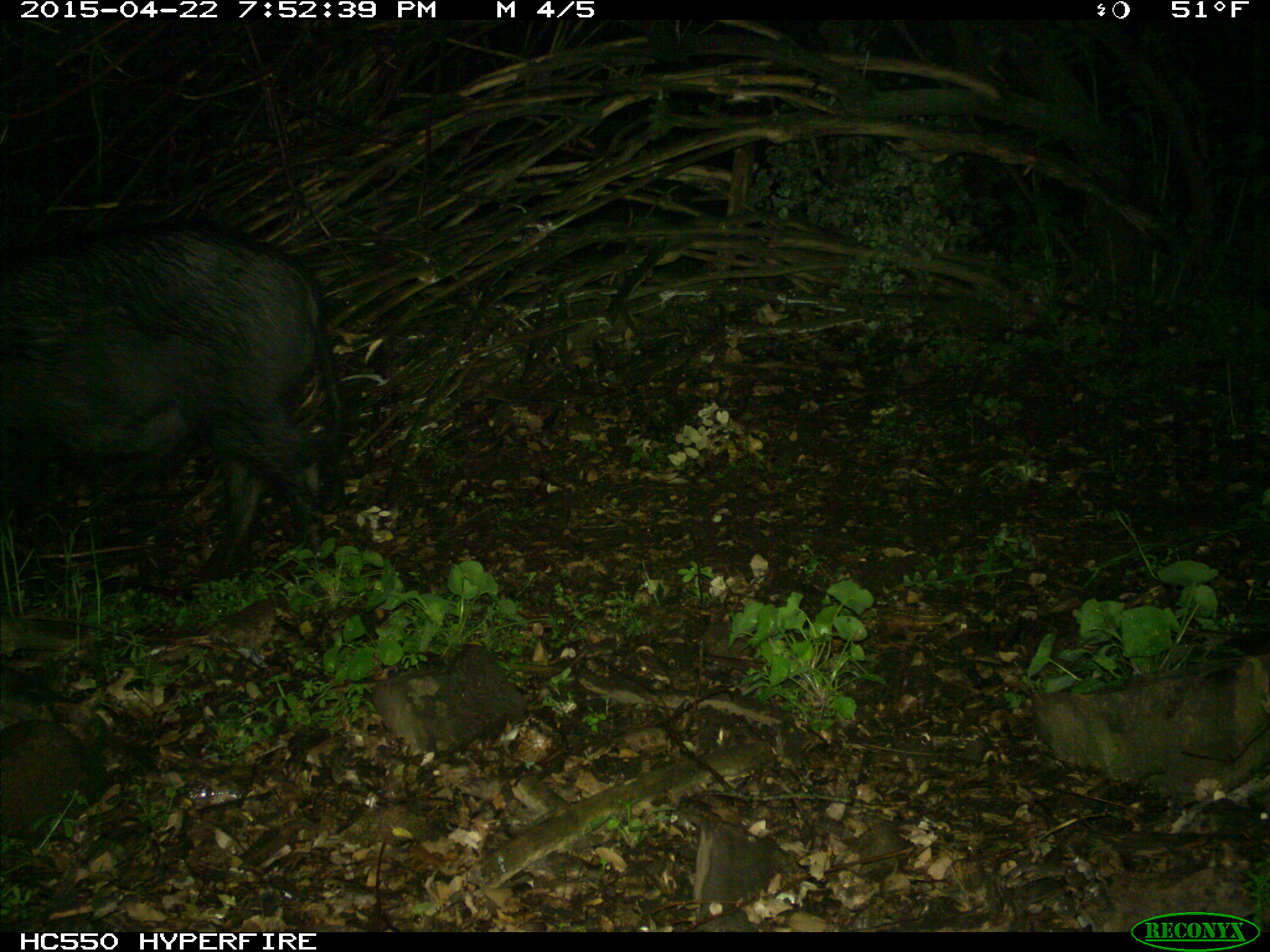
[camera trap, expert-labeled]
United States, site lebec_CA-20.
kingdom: Animalia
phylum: Chordata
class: Mammalia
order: Artiodactyla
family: Suidae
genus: Sus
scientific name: Sus scrofa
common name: wild boar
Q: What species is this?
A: Sus scrofa (wild boar).